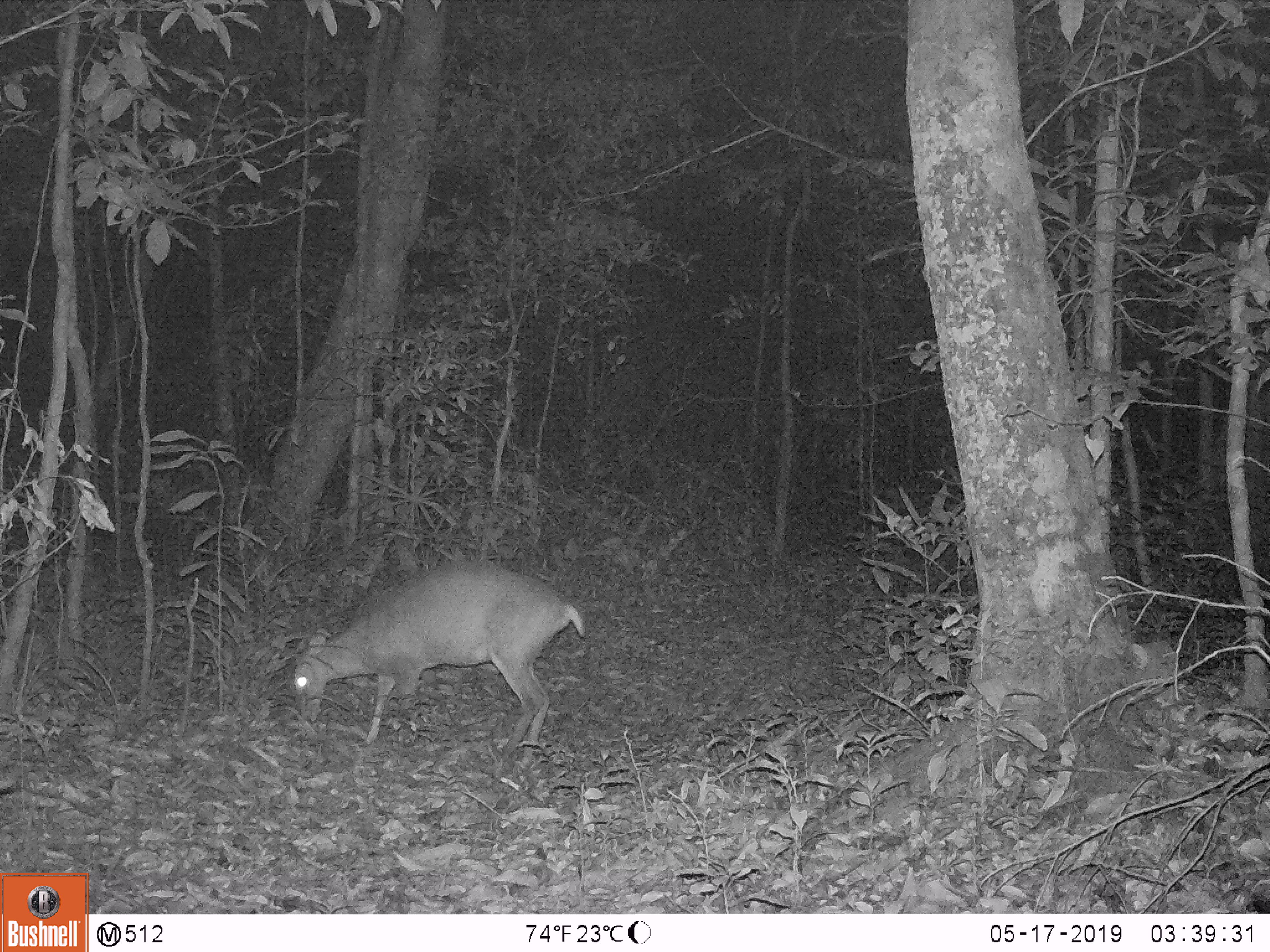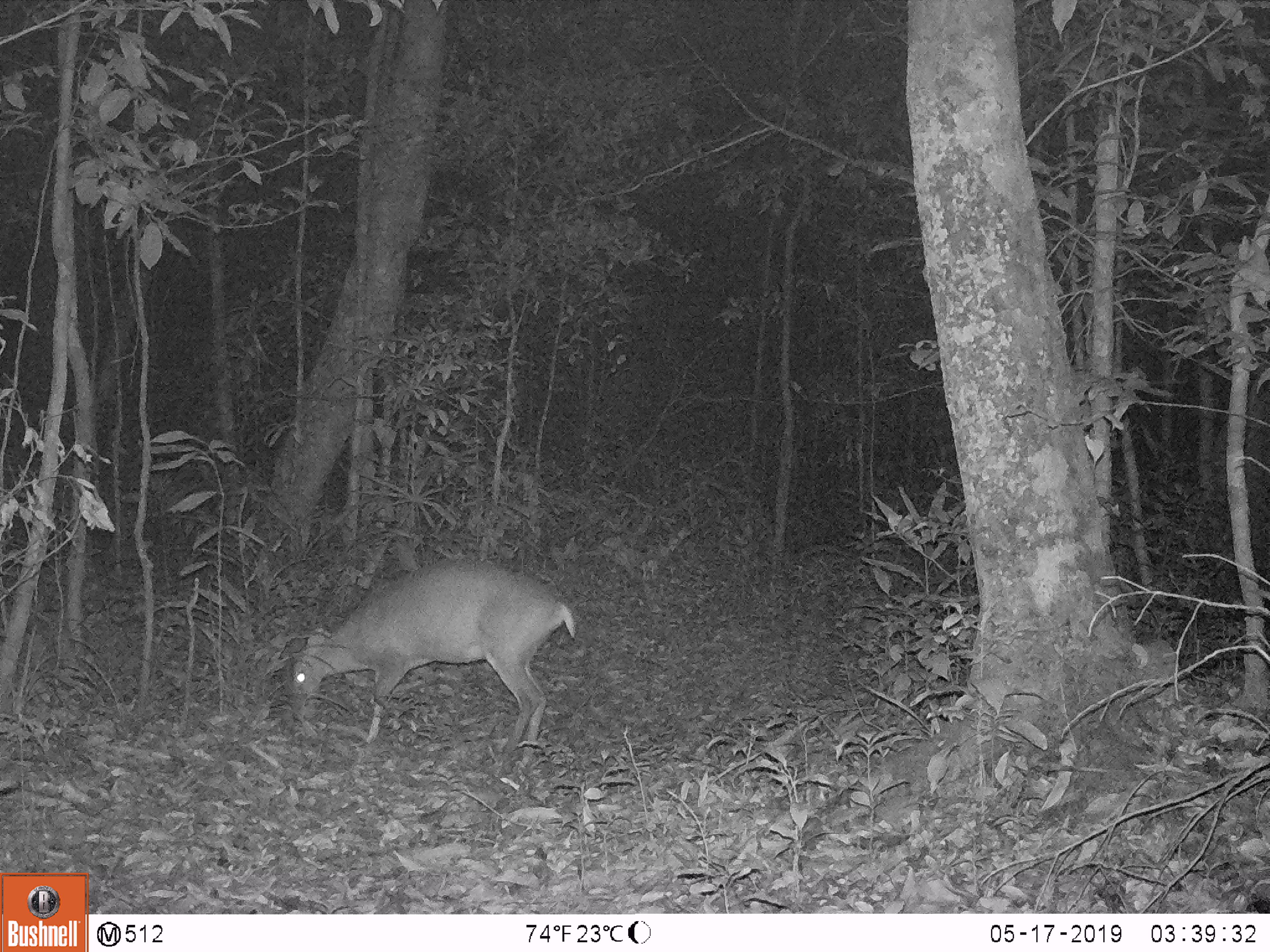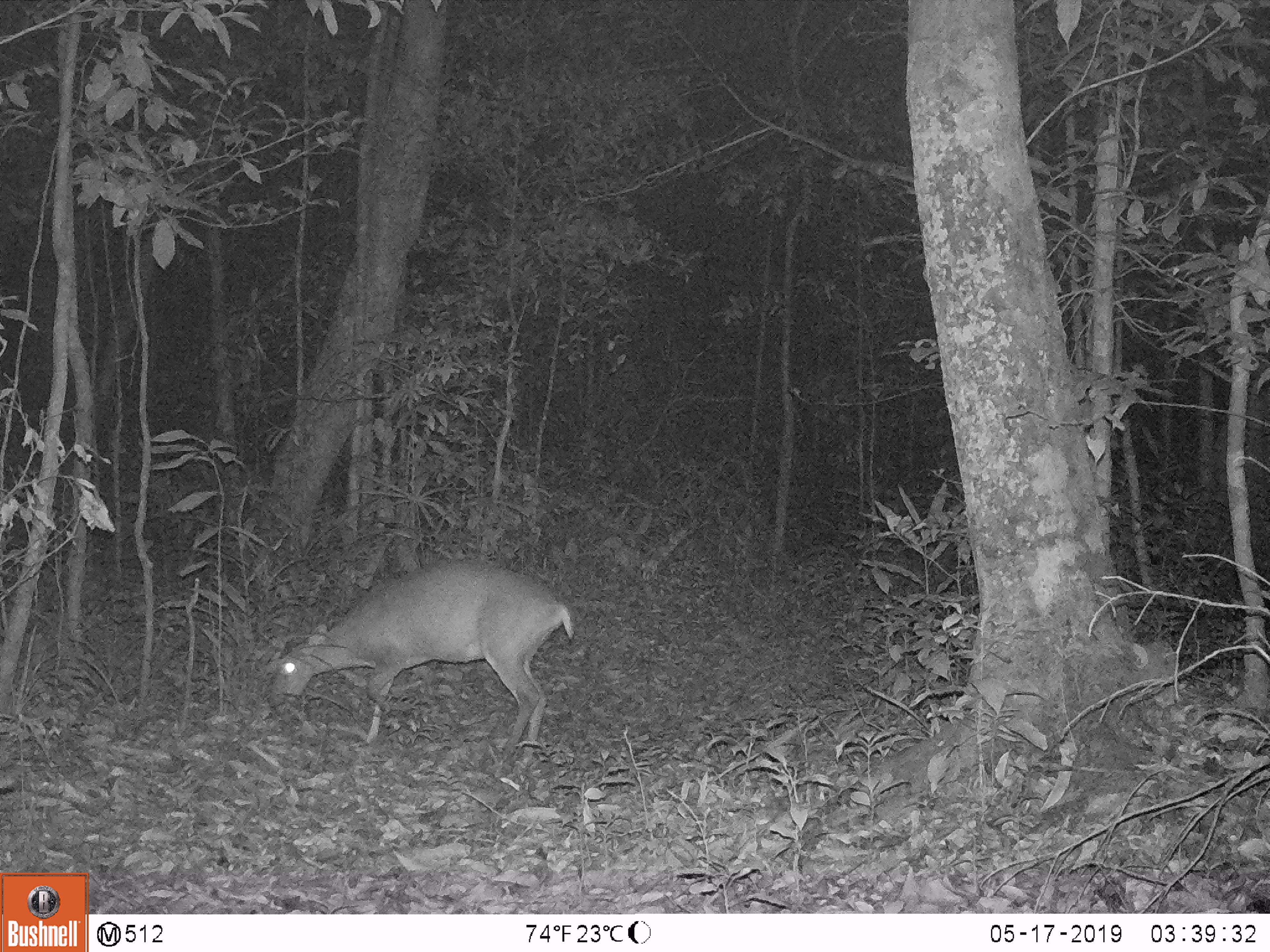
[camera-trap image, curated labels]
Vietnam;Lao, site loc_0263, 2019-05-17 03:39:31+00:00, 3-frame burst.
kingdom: Animalia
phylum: Chordata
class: Mammalia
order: Artiodactyla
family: Cervidae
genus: Muntiacus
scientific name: Muntiacus vuquangensis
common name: large-antlered muntjac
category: large antlered muntjac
Large antlered muntjac (large-antlered muntjac) (Muntiacus vuquangensis). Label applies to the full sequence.